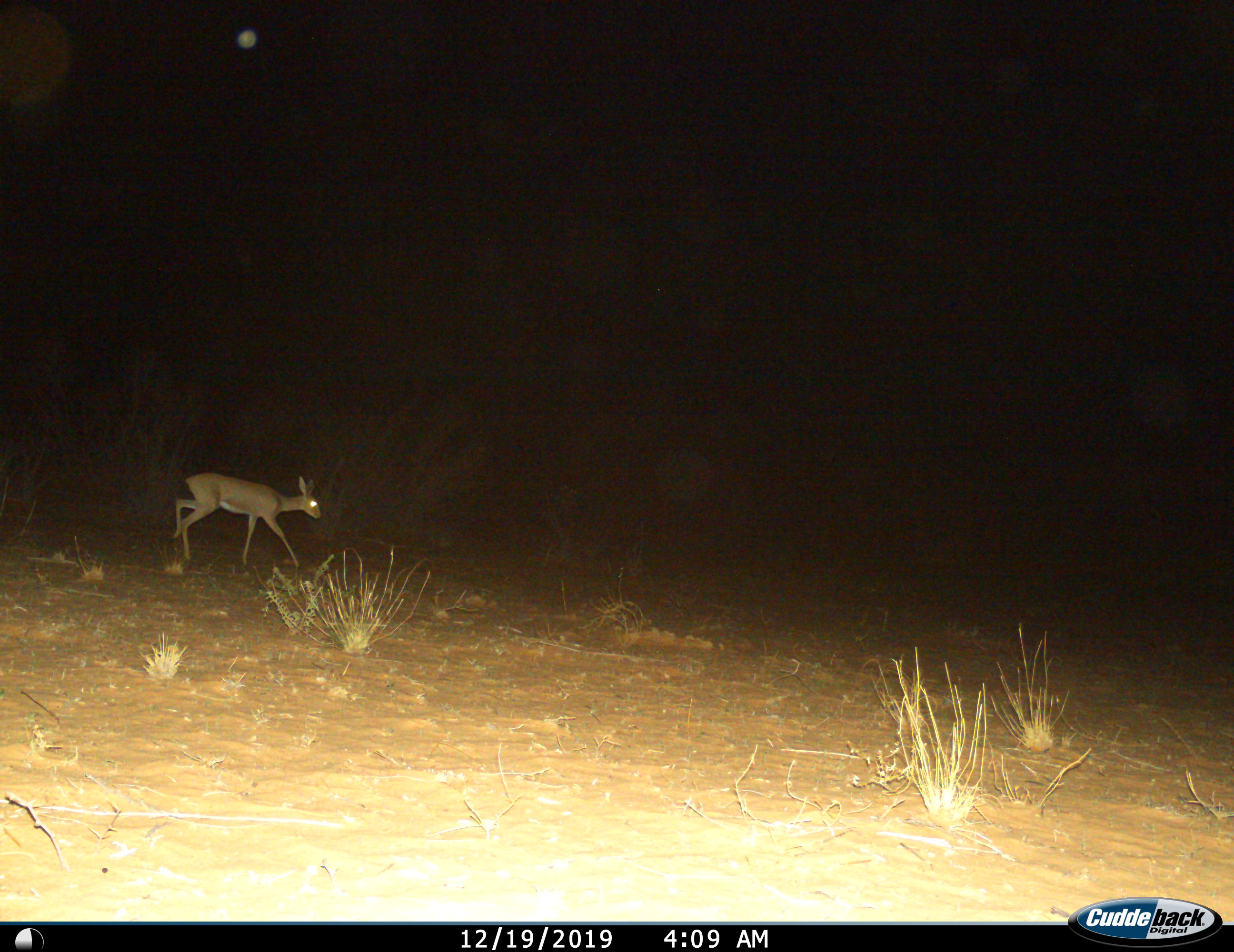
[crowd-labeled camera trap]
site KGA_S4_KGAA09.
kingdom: Animalia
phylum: Chordata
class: Mammalia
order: Artiodactyla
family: Bovidae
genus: Raphicerus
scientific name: Raphicerus campestris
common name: steenbok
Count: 1.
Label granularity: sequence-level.